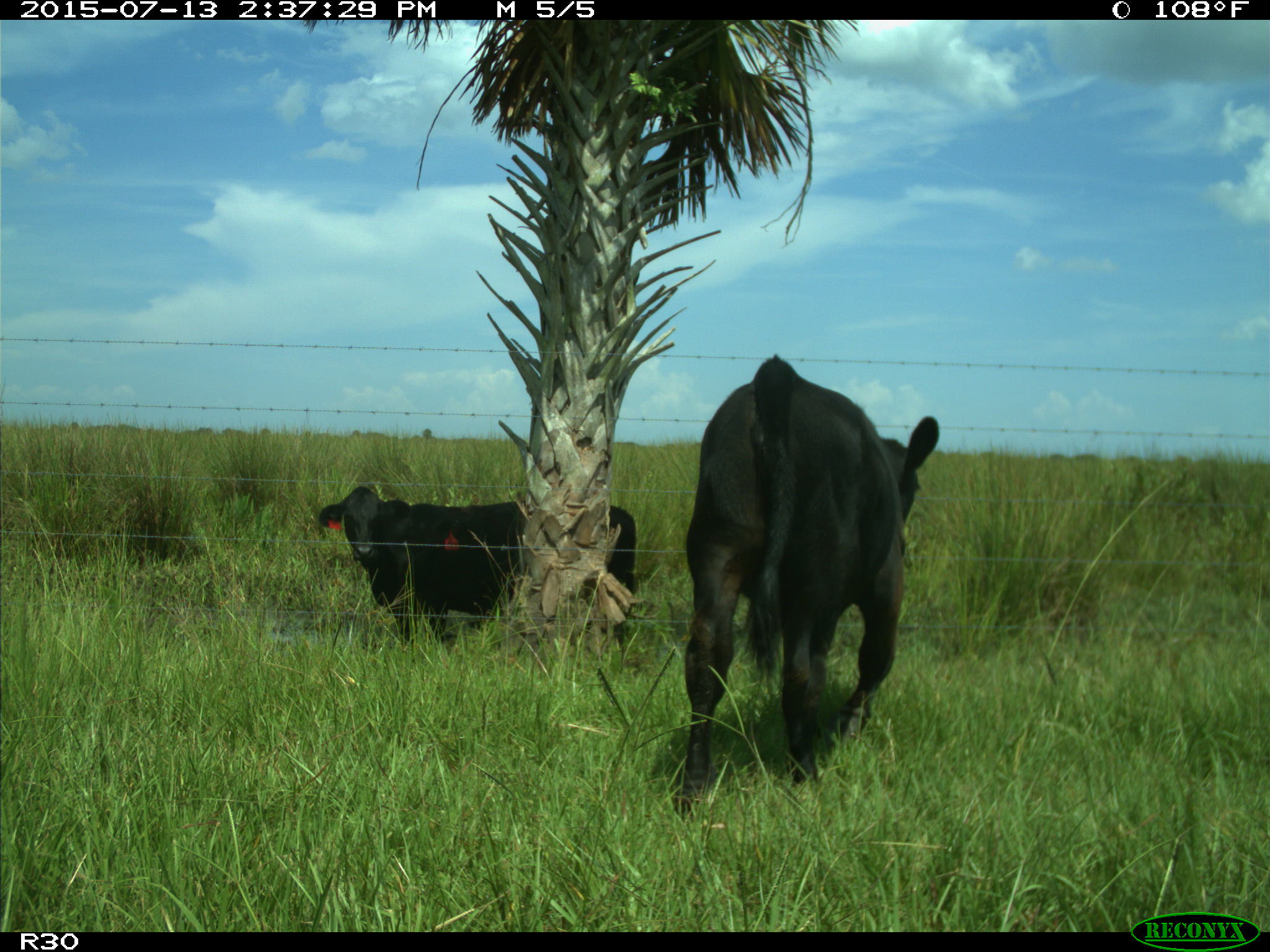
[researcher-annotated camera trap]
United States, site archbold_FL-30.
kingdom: Animalia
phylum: Chordata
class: Mammalia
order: Artiodactyla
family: Bovidae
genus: Bos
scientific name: Bos taurus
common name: domestic cow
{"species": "Bos taurus (domestic cow)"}